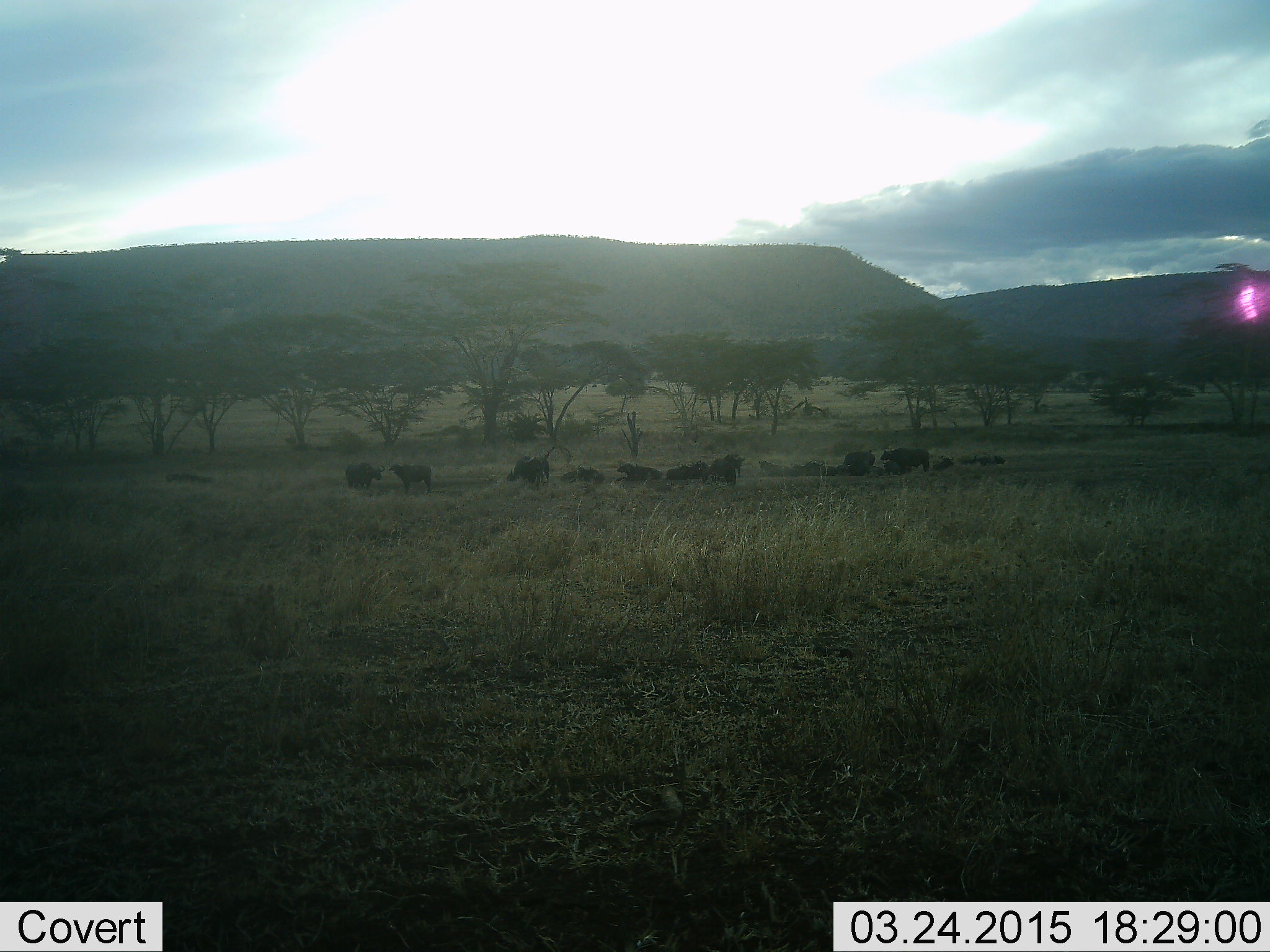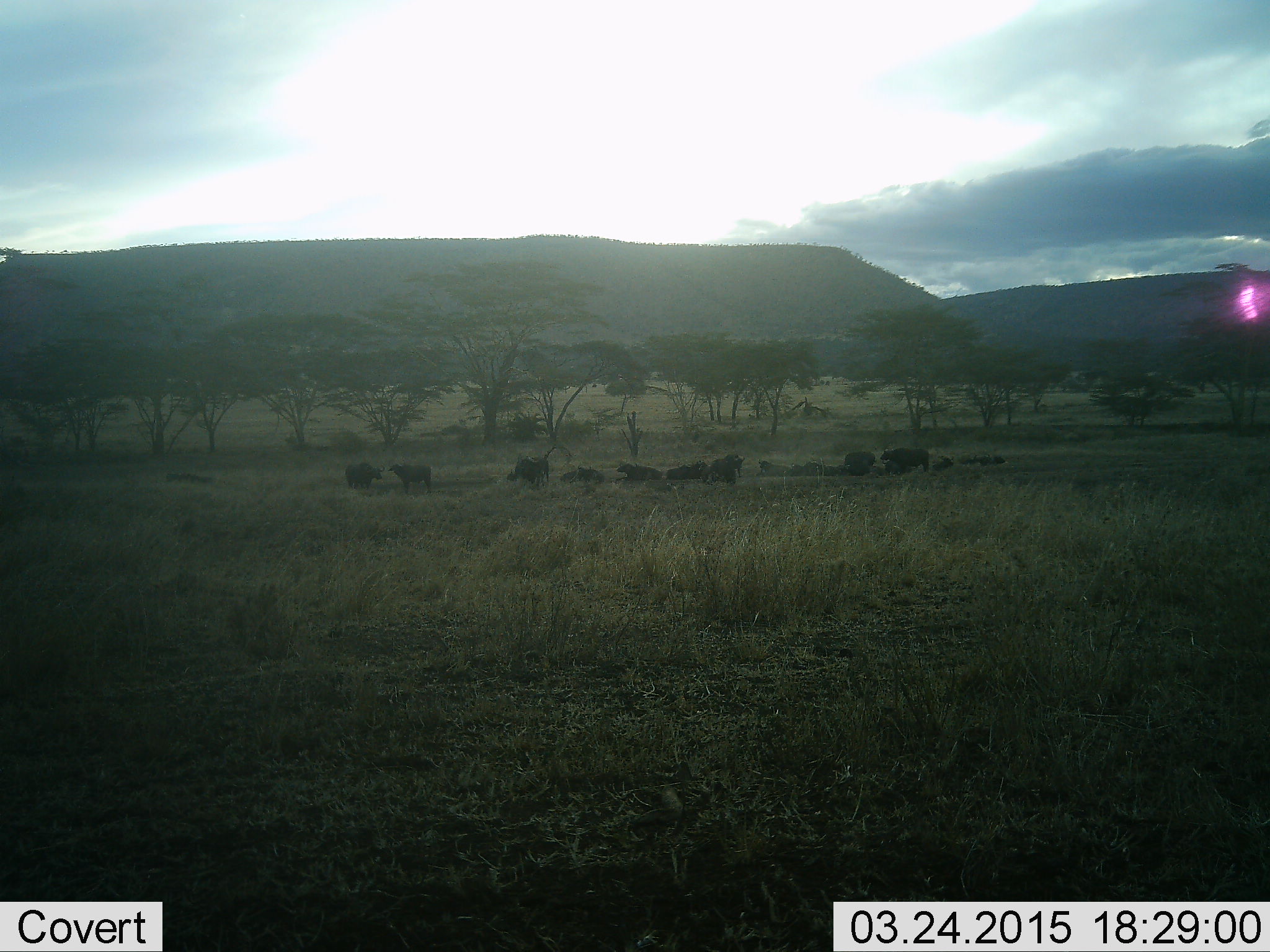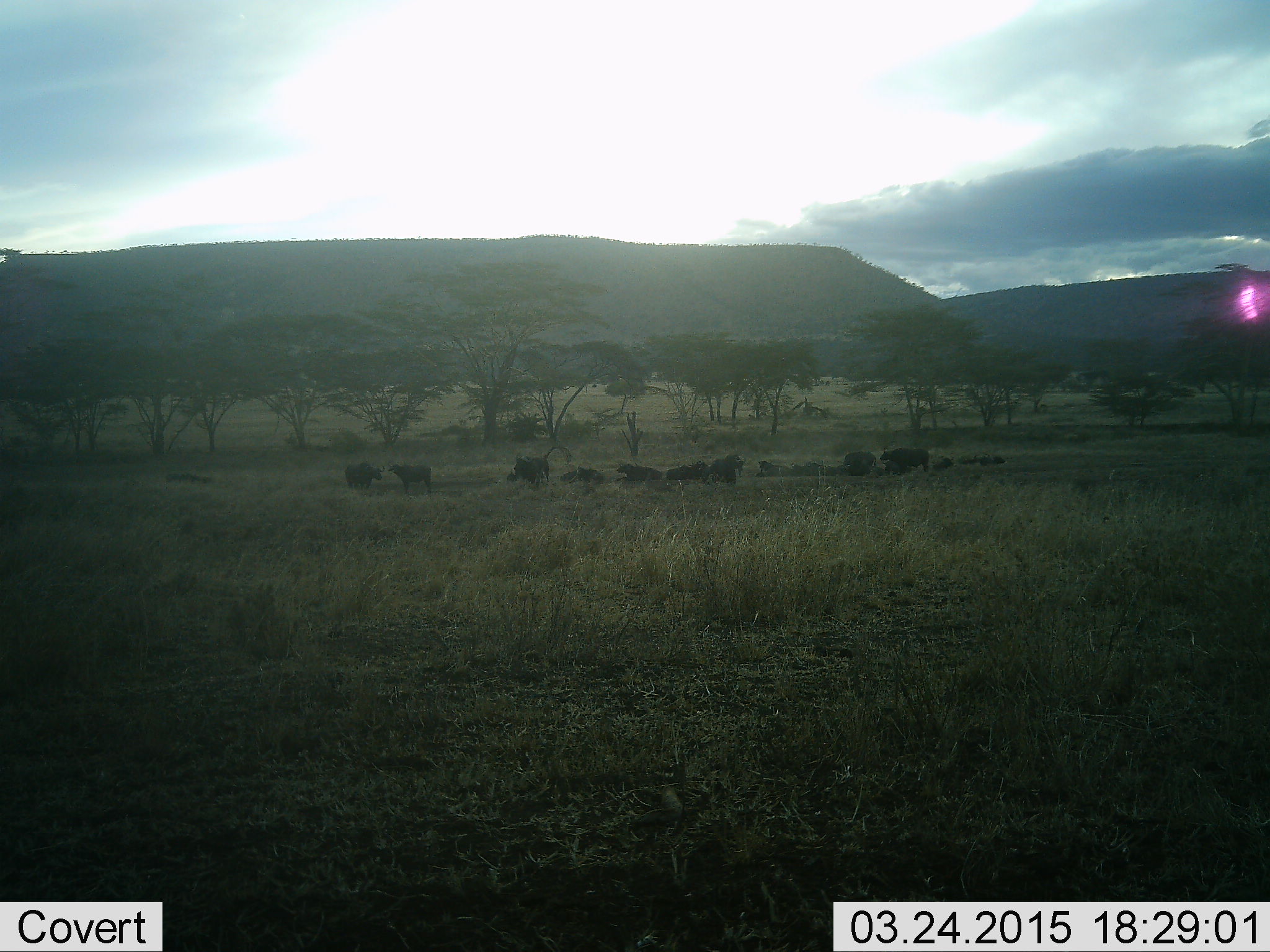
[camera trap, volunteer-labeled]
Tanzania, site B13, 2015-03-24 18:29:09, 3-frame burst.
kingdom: Animalia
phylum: Chordata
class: Mammalia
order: Artiodactyla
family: Bovidae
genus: Syncerus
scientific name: Syncerus caffer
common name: cape buffalo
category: buffalo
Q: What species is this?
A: Buffalo (cape buffalo) (Syncerus caffer).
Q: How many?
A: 10.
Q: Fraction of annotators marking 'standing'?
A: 90%.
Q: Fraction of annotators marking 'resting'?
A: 90%.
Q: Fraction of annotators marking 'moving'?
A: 0%.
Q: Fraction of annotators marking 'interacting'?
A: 0%.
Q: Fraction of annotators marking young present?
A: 0%.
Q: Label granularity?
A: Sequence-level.